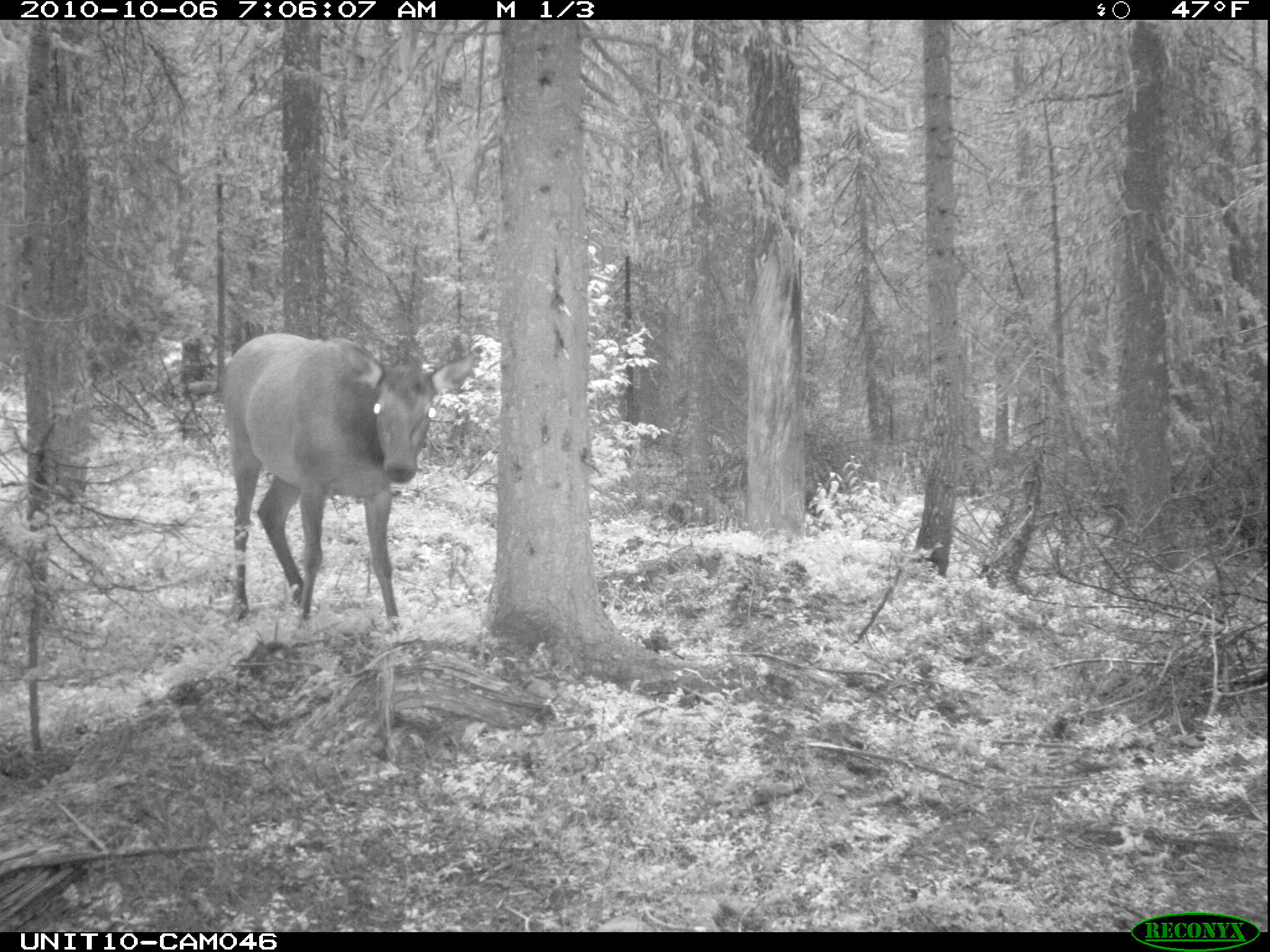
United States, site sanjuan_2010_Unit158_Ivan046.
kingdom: Animalia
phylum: Chordata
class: Mammalia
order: Artiodactyla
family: Cervidae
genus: Cervus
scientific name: Cervus elaphus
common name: red deer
Cervus elaphus (red deer).